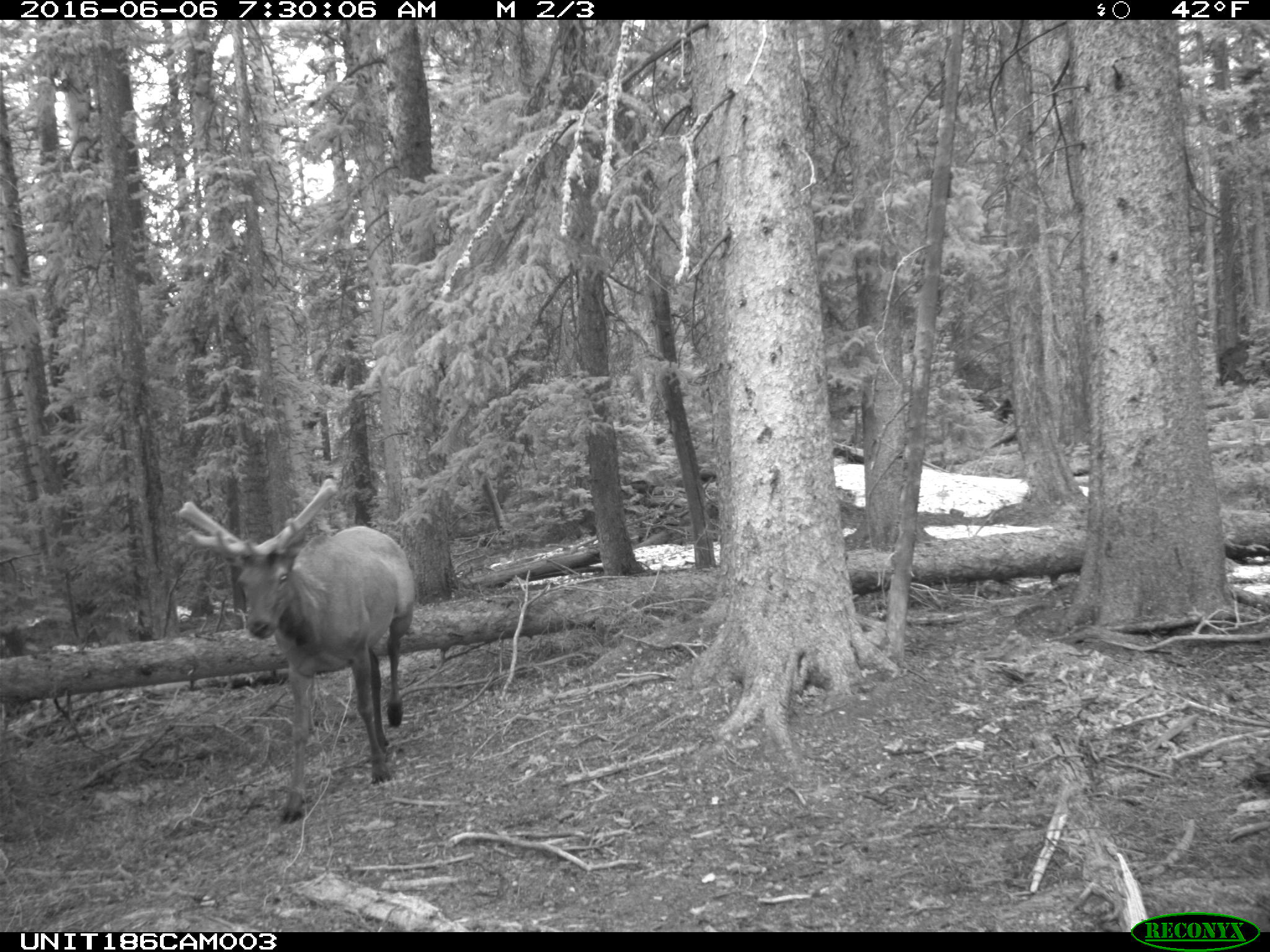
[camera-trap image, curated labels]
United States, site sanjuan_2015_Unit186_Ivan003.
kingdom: Animalia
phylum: Chordata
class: Mammalia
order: Artiodactyla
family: Cervidae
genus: Cervus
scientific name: Cervus elaphus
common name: red deer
Cervus elaphus (red deer).